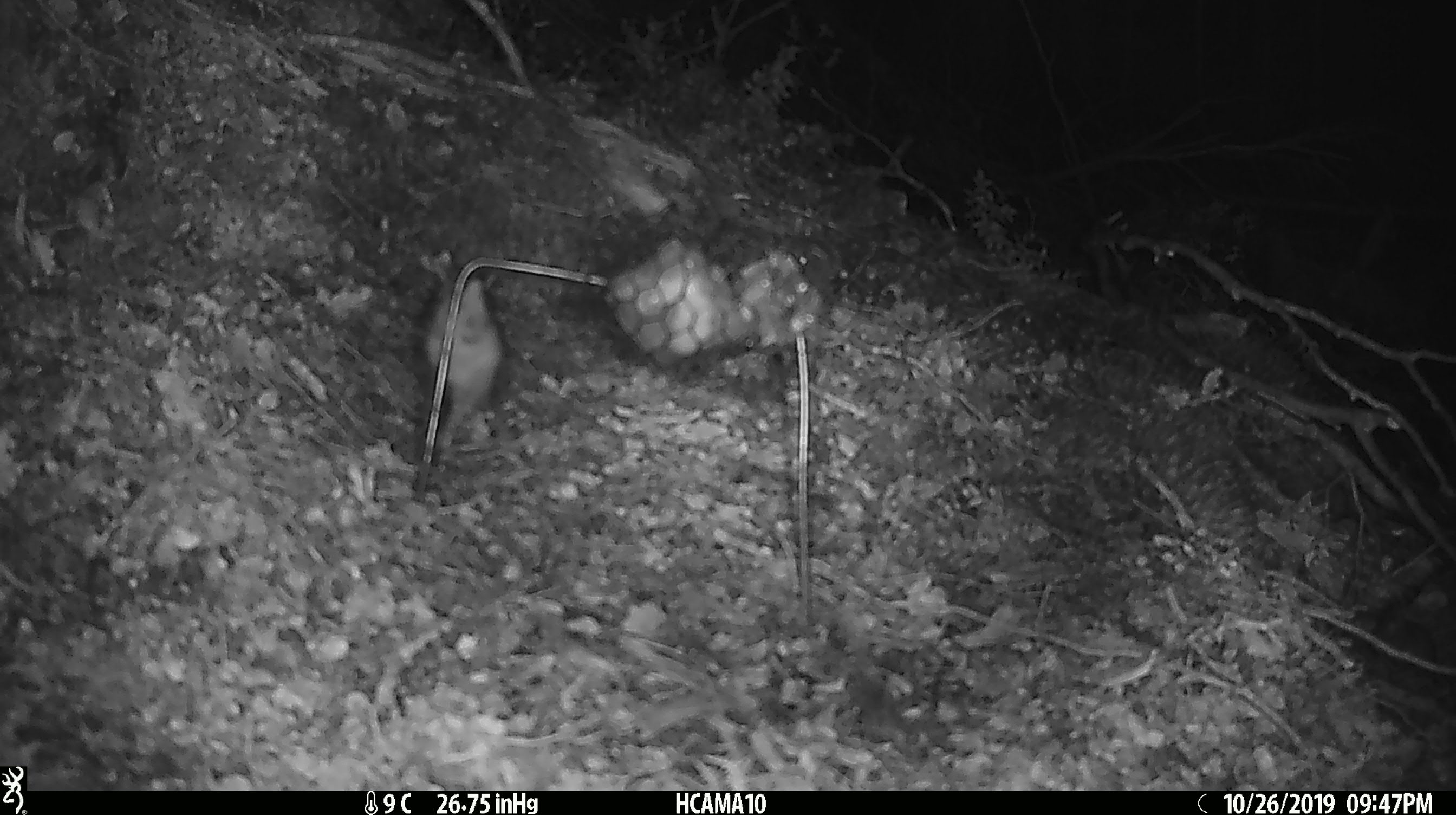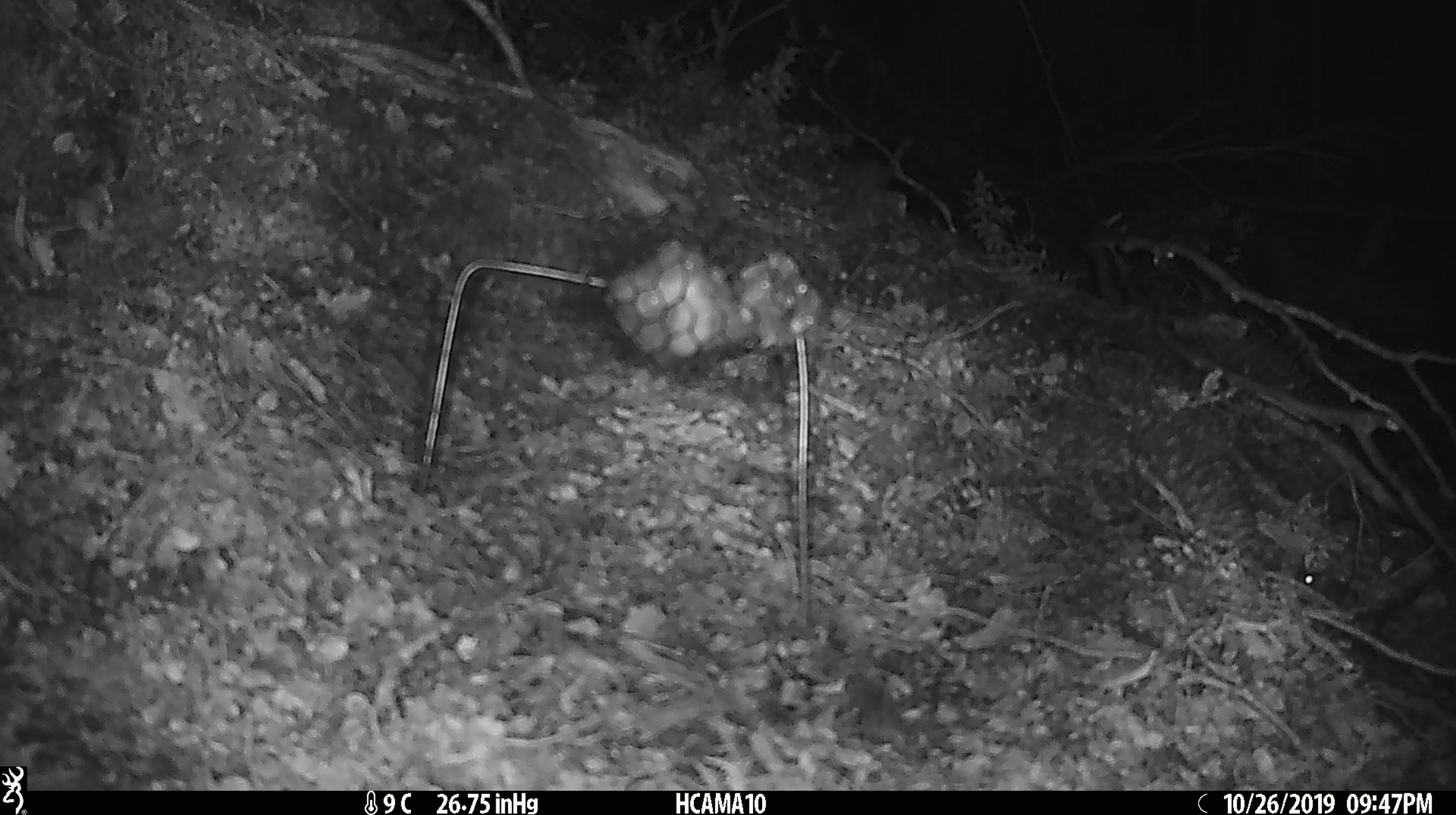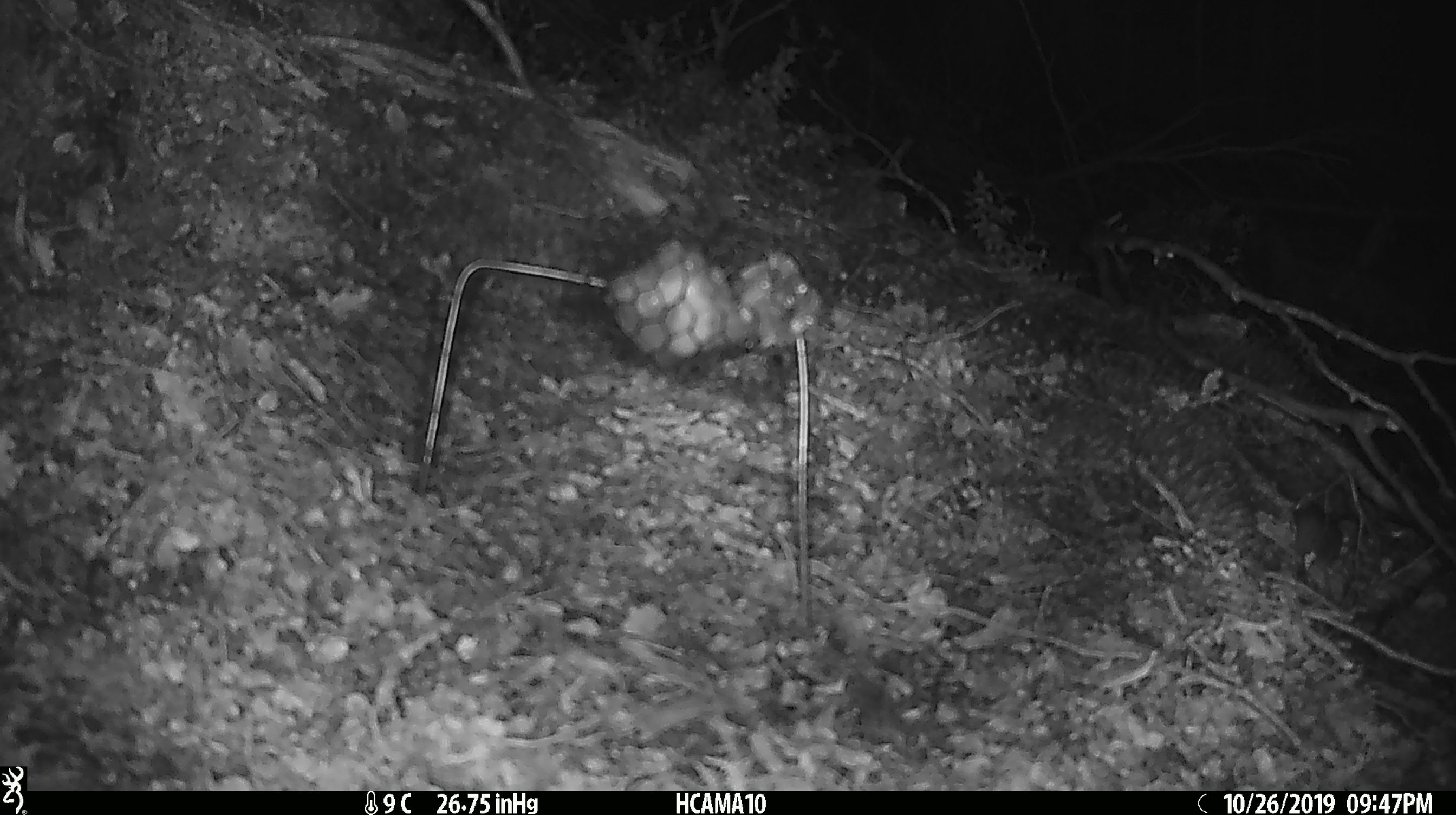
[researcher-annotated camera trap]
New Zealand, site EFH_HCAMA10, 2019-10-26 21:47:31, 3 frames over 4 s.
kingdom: Animalia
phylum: Chordata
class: Mammalia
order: Rodentia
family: Muridae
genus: Mus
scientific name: Mus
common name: mouse